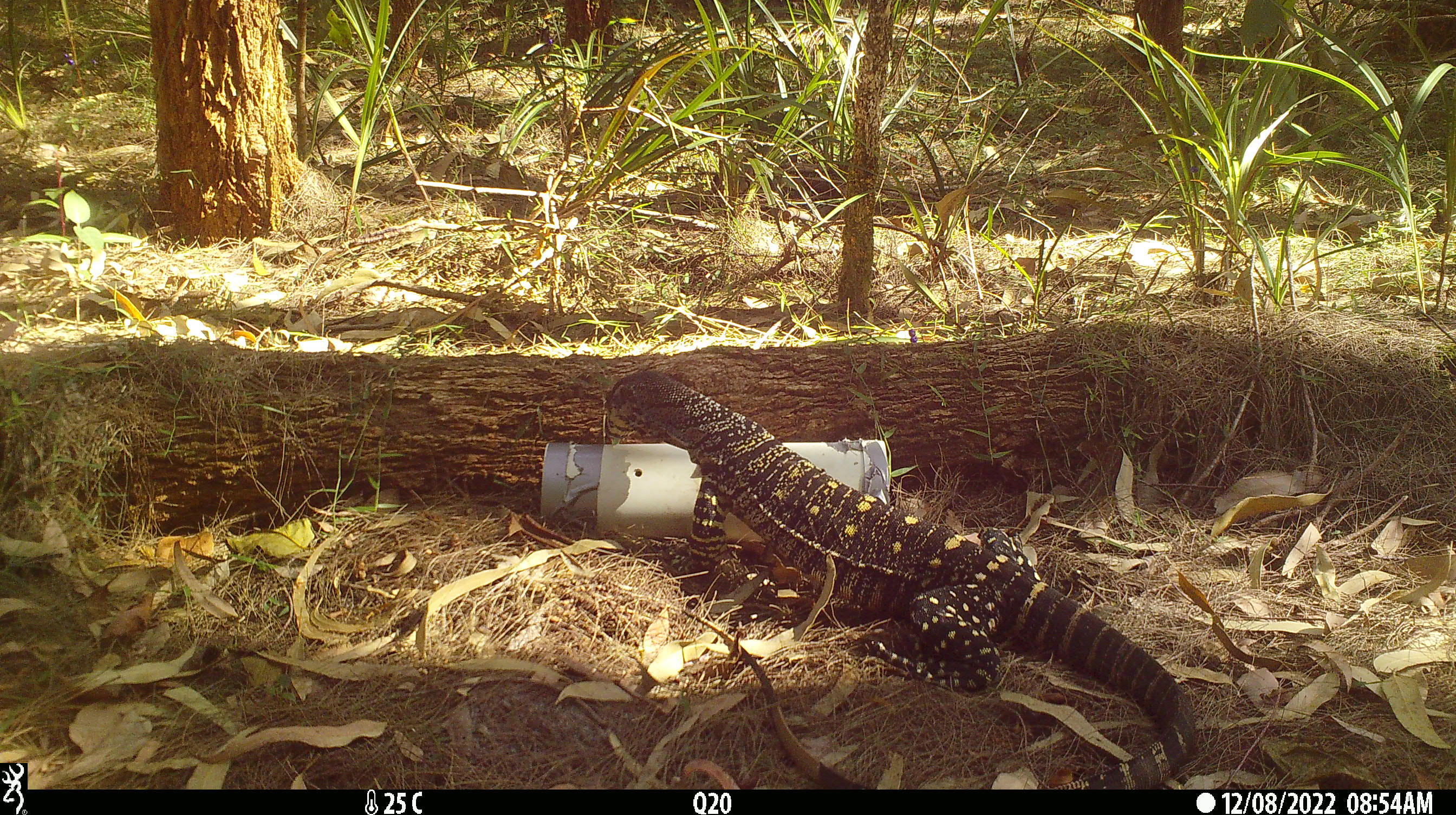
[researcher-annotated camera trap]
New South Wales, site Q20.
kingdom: Animalia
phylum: Chordata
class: Reptilia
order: Squamata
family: Varanidae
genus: Varanus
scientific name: Varanus varius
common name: lace monitor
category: goanna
Goanna (lace monitor) (Varanus varius).